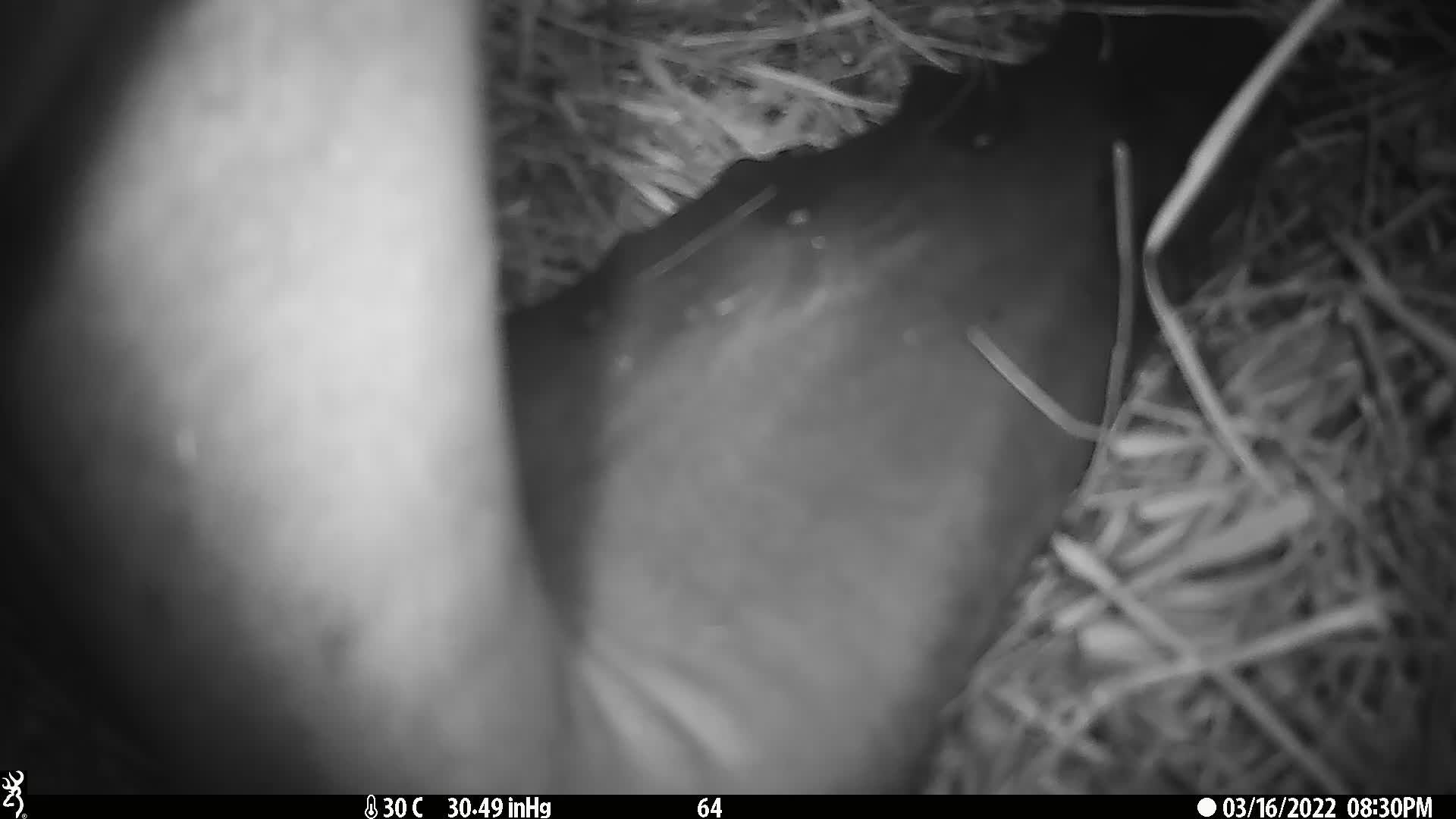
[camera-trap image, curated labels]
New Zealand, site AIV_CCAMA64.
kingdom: Animalia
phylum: Chordata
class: Mammalia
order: Carnivora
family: Otariidae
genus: Phocarctos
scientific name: Phocarctos hookeri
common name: new zealand sea lion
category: sealion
Sealion (new zealand sea lion) (Phocarctos hookeri).